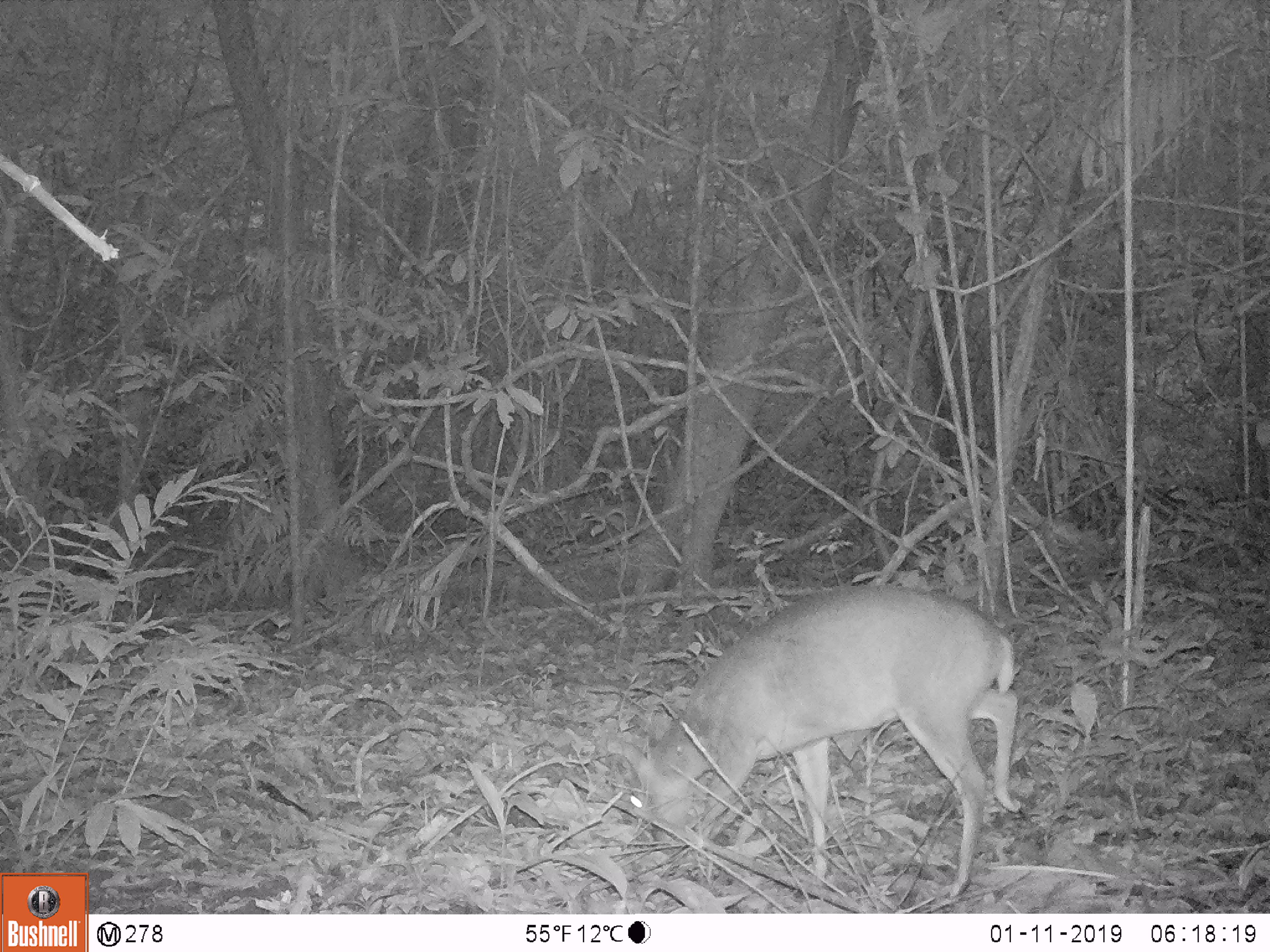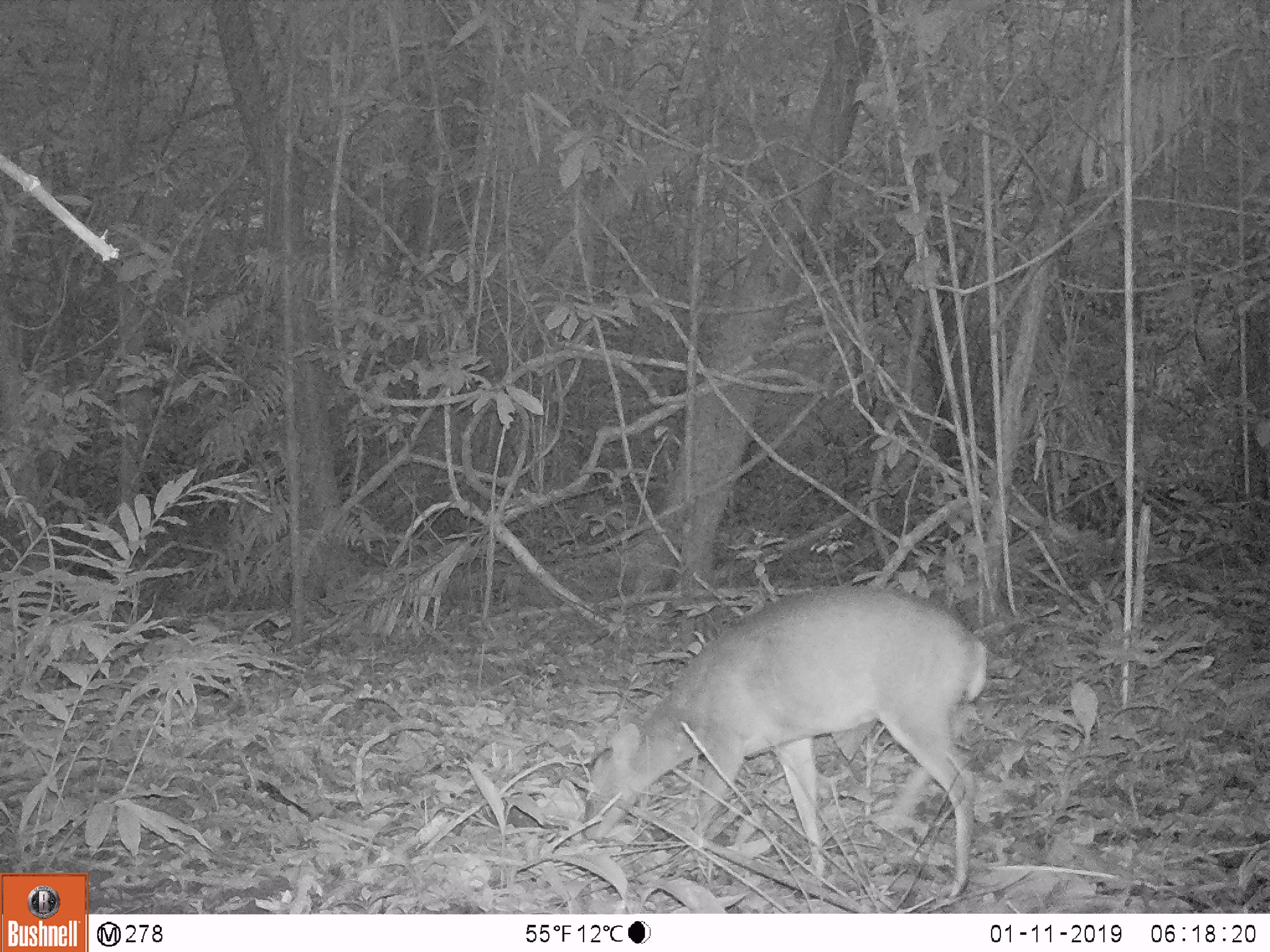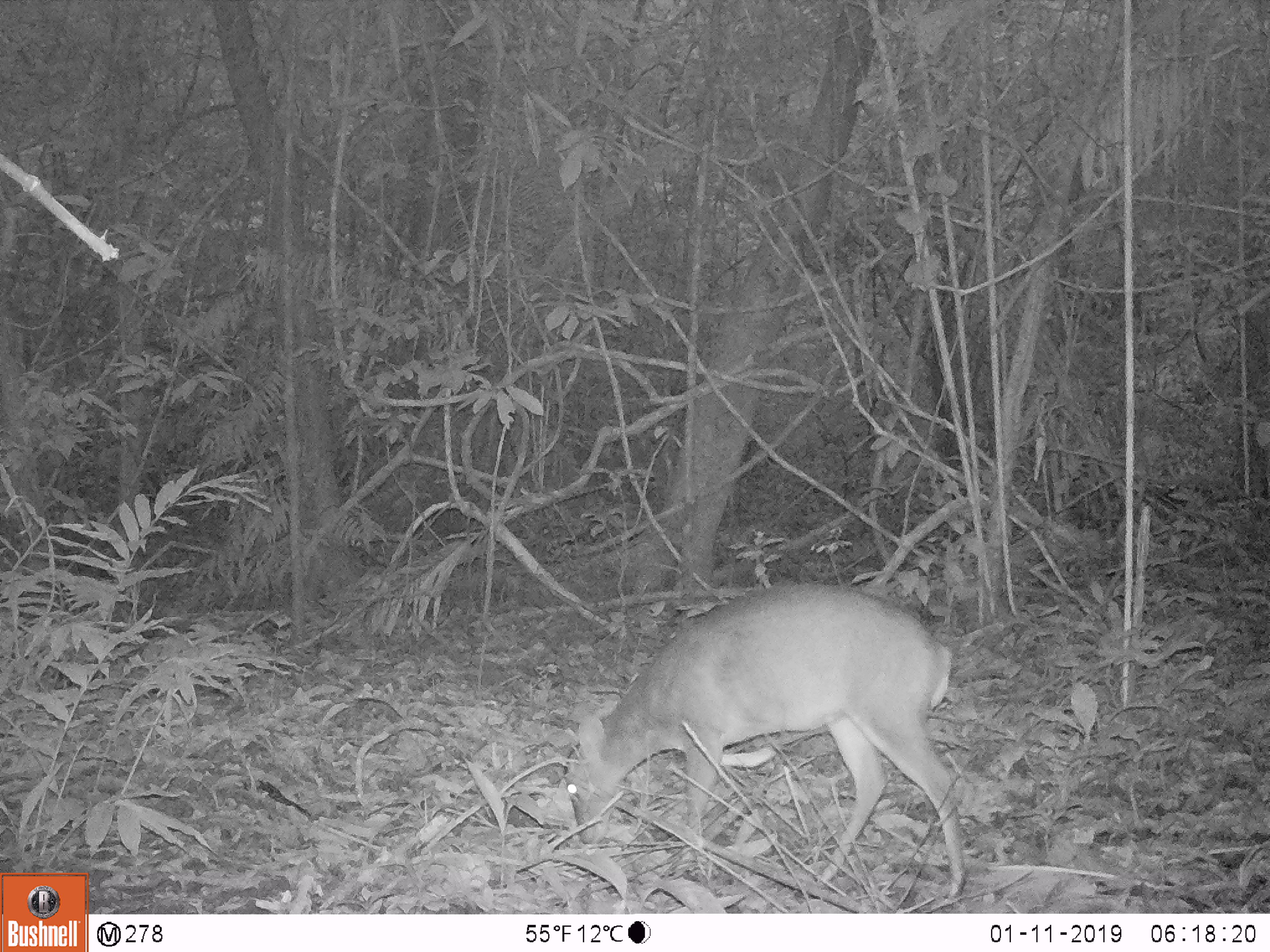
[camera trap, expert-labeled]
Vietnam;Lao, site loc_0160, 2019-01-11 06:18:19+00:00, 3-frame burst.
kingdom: Animalia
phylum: Chordata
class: Mammalia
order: Artiodactyla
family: Cervidae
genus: Muntiacus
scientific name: Muntiacus vuquangensis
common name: large-antlered muntjac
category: large antlered muntjac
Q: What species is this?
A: Large antlered muntjac (large-antlered muntjac) (Muntiacus vuquangensis).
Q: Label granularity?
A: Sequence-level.